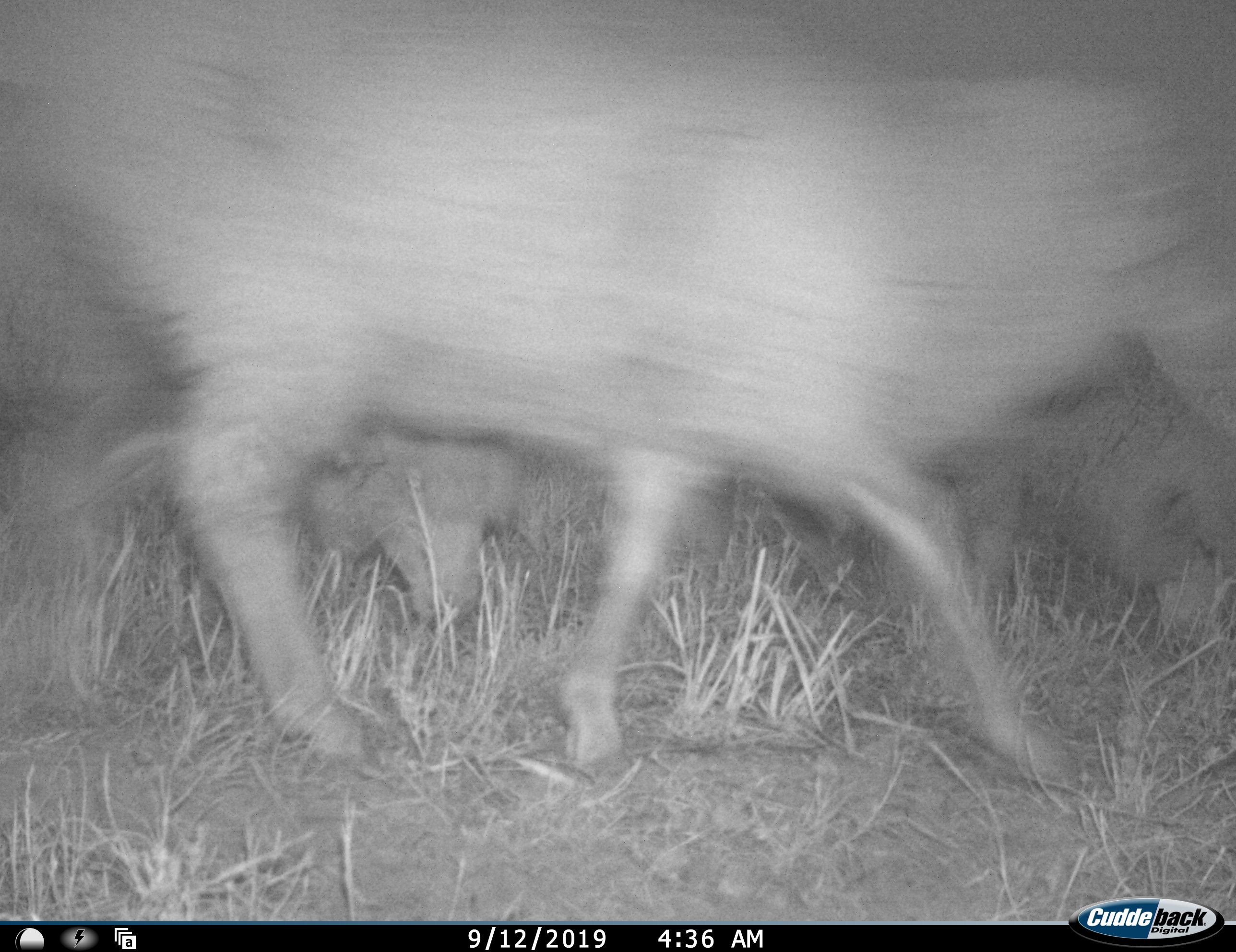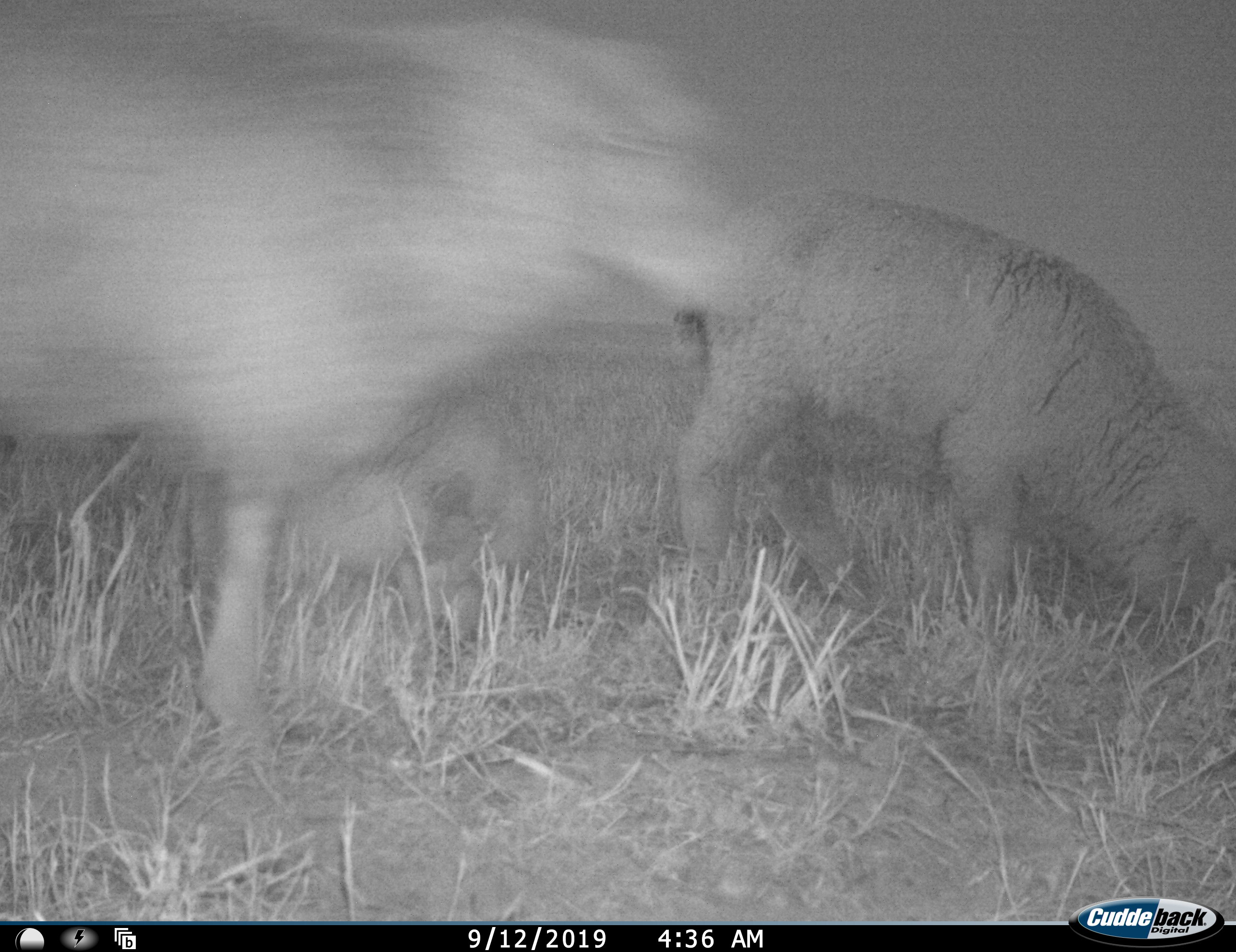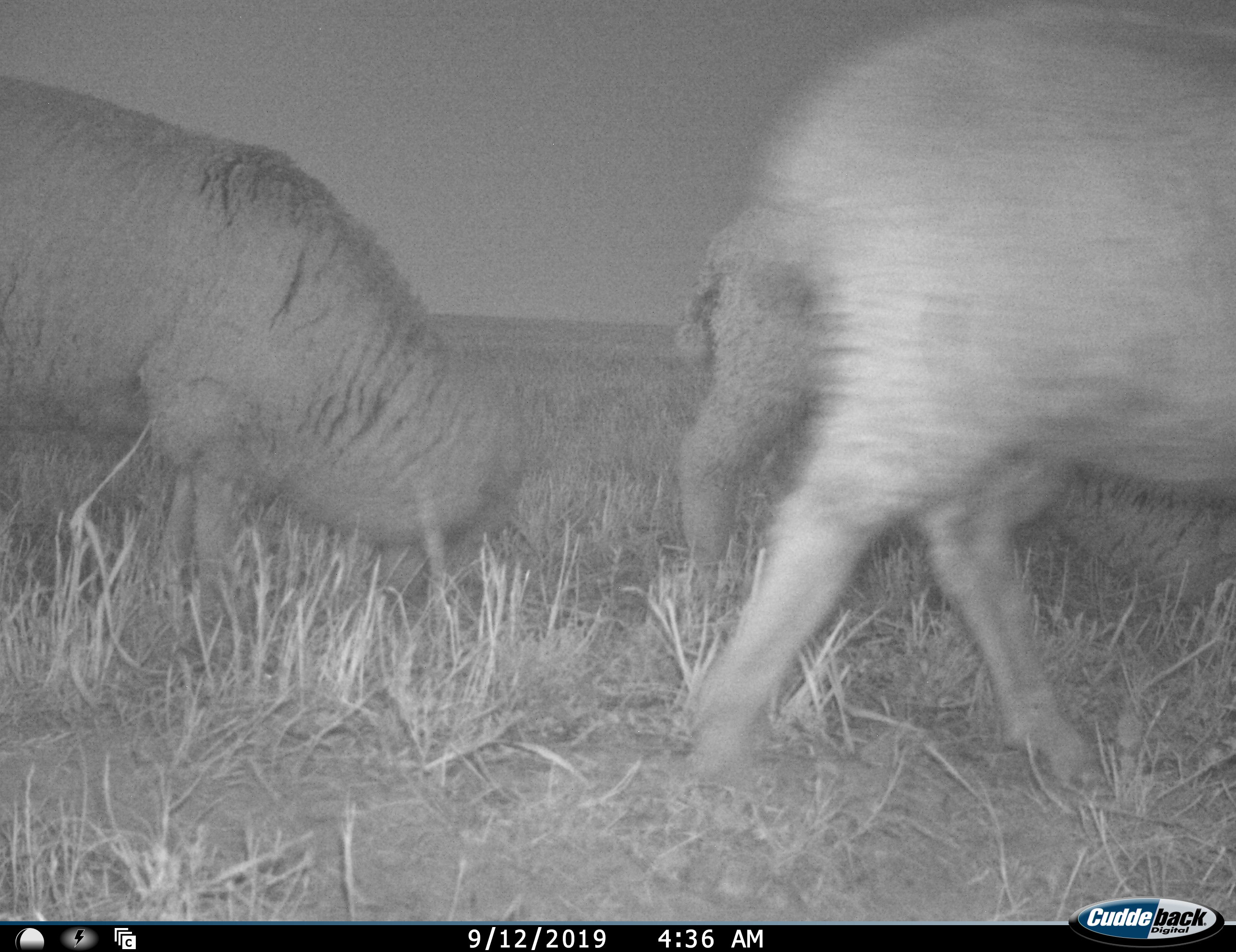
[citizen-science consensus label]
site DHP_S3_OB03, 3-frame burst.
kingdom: Animalia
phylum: Chordata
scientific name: Vertebrata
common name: domestic animal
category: domesticanimal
Domesticanimal (domestic animal) (Vertebrata), count 3. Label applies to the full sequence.